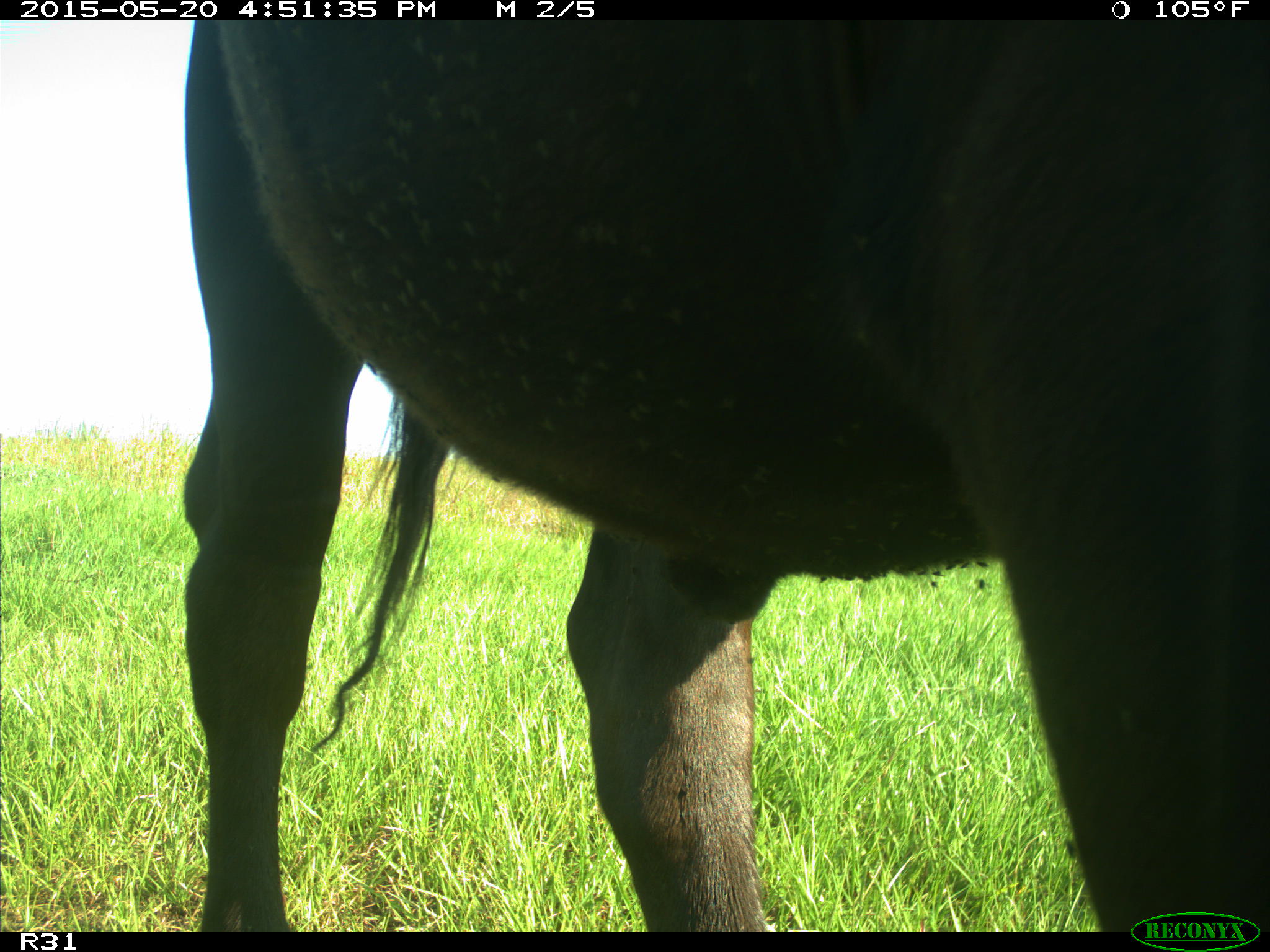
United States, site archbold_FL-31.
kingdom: Animalia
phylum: Chordata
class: Mammalia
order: Artiodactyla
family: Bovidae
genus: Bos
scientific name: Bos taurus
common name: domestic cow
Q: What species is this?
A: Bos taurus (domestic cow).